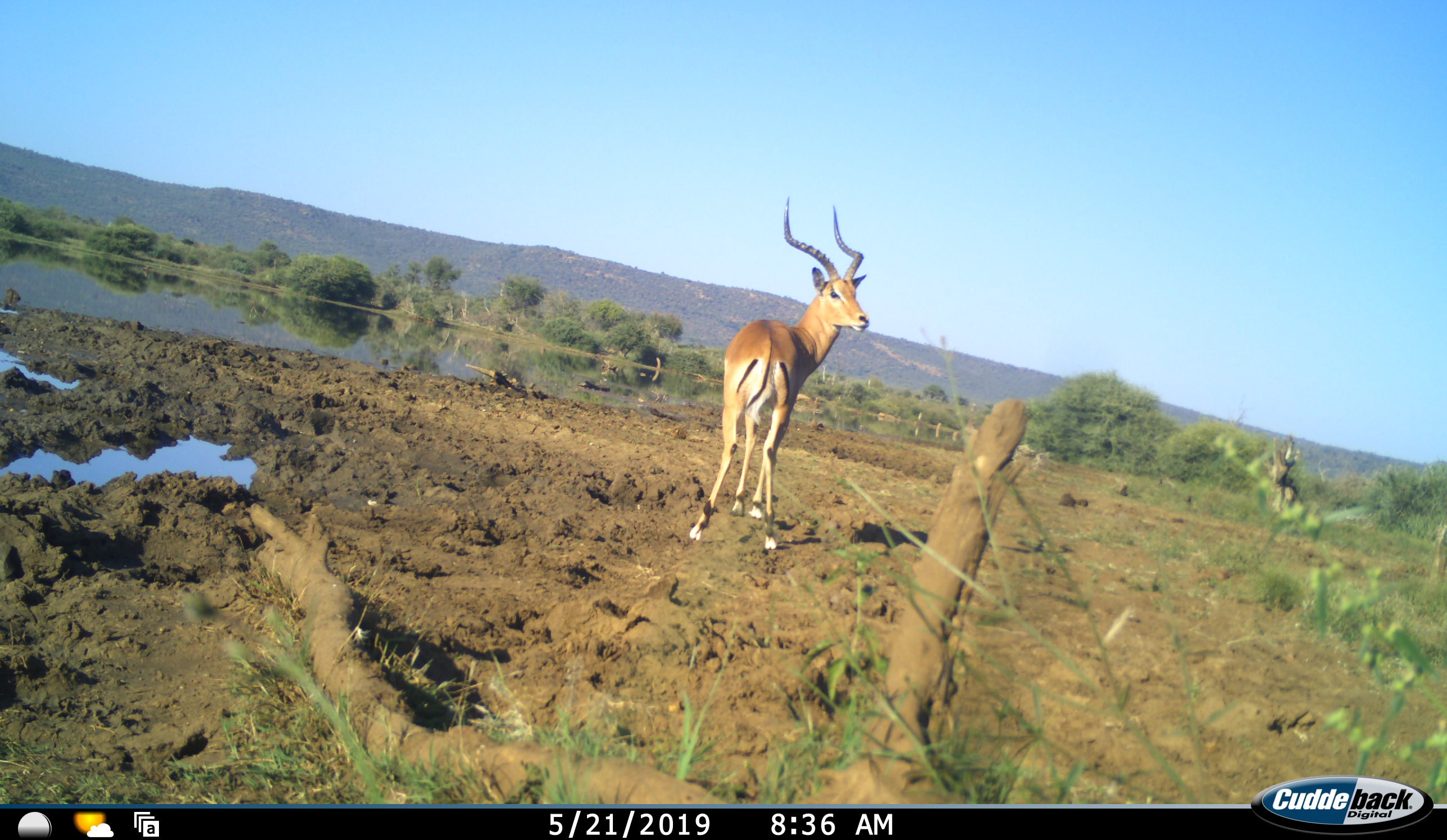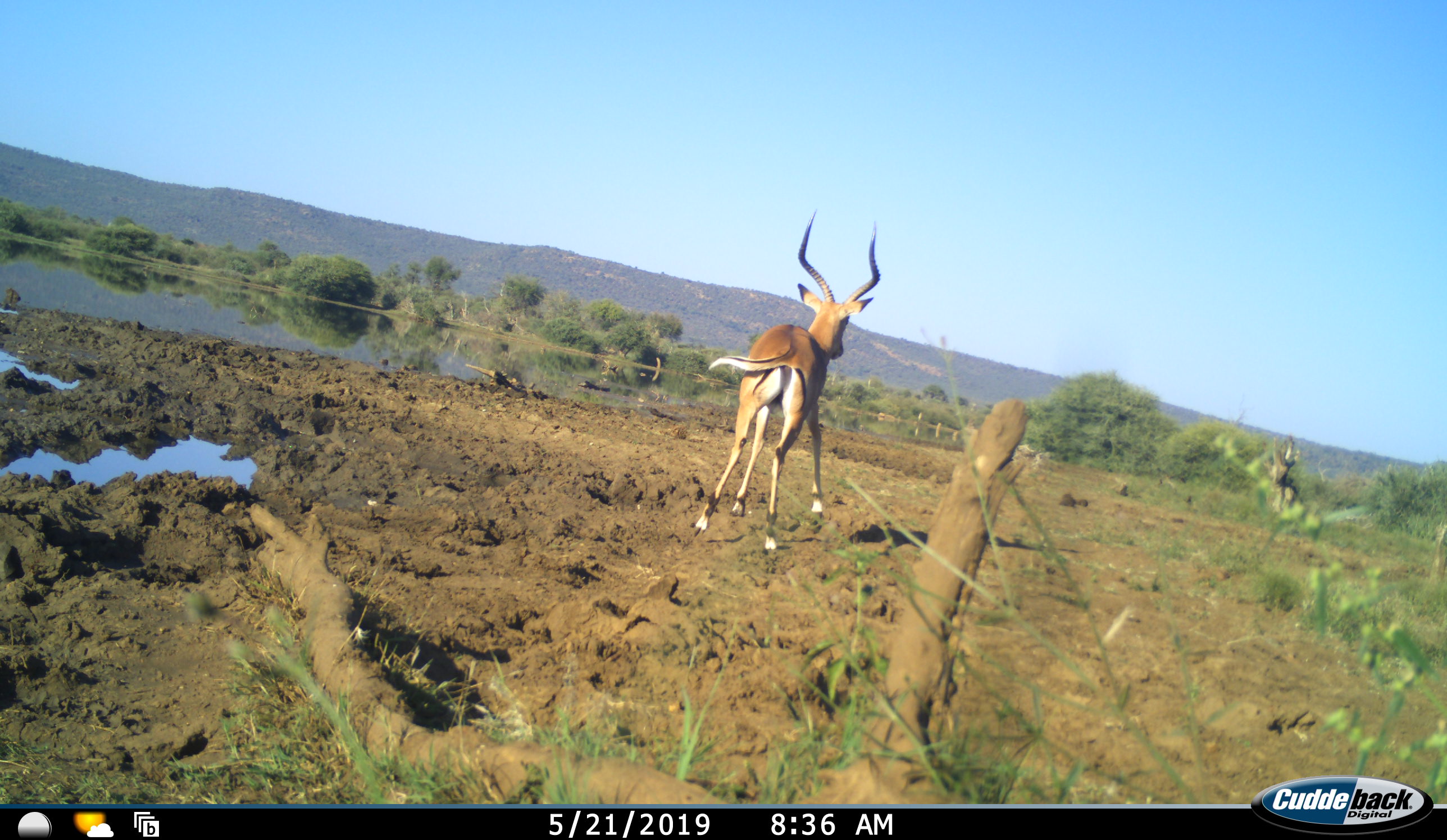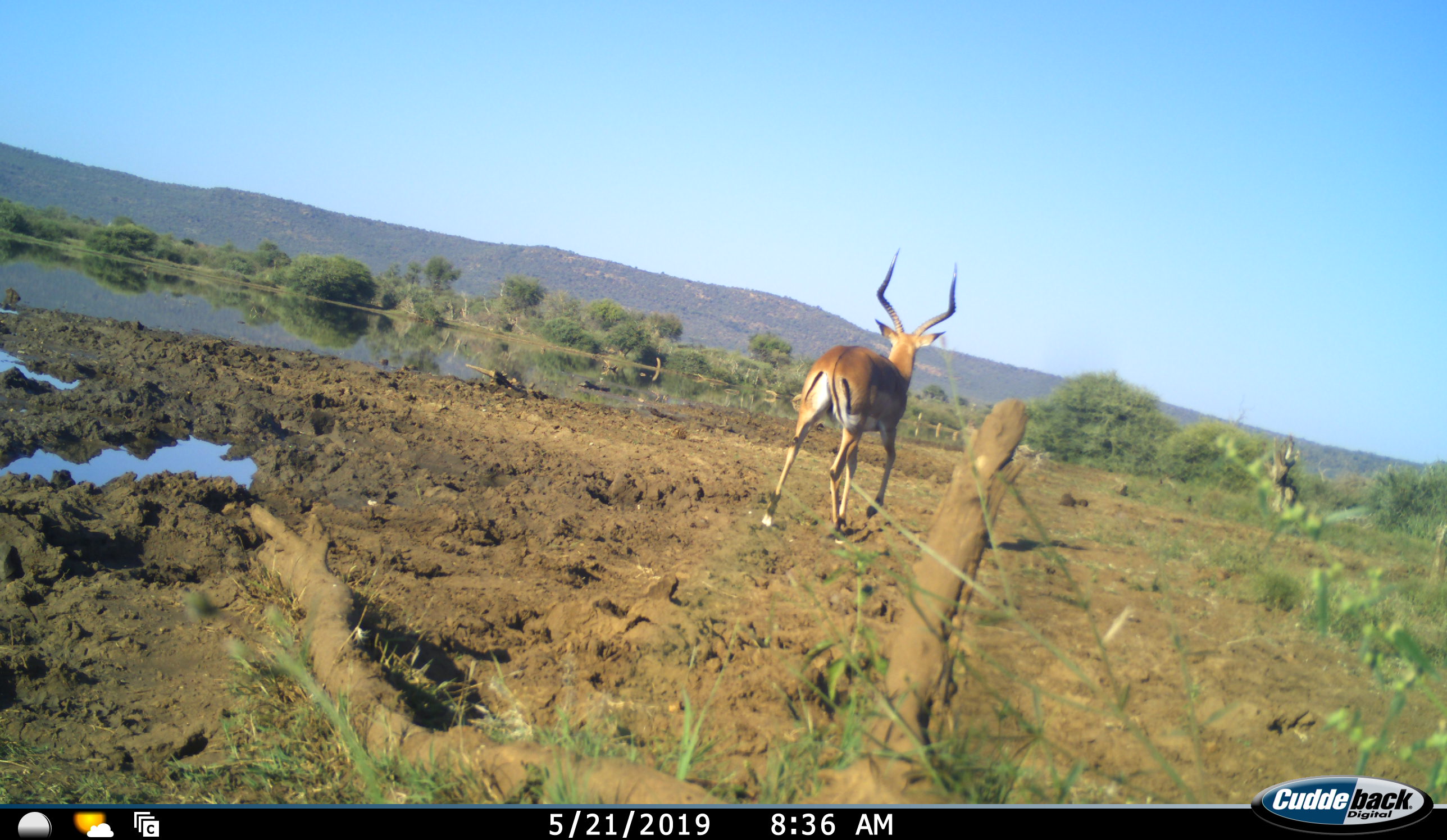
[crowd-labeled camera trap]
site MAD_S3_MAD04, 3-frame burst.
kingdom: Animalia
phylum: Chordata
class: Mammalia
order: Artiodactyla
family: Bovidae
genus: Aepyceros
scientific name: Aepyceros melampus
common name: impala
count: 1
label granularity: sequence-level